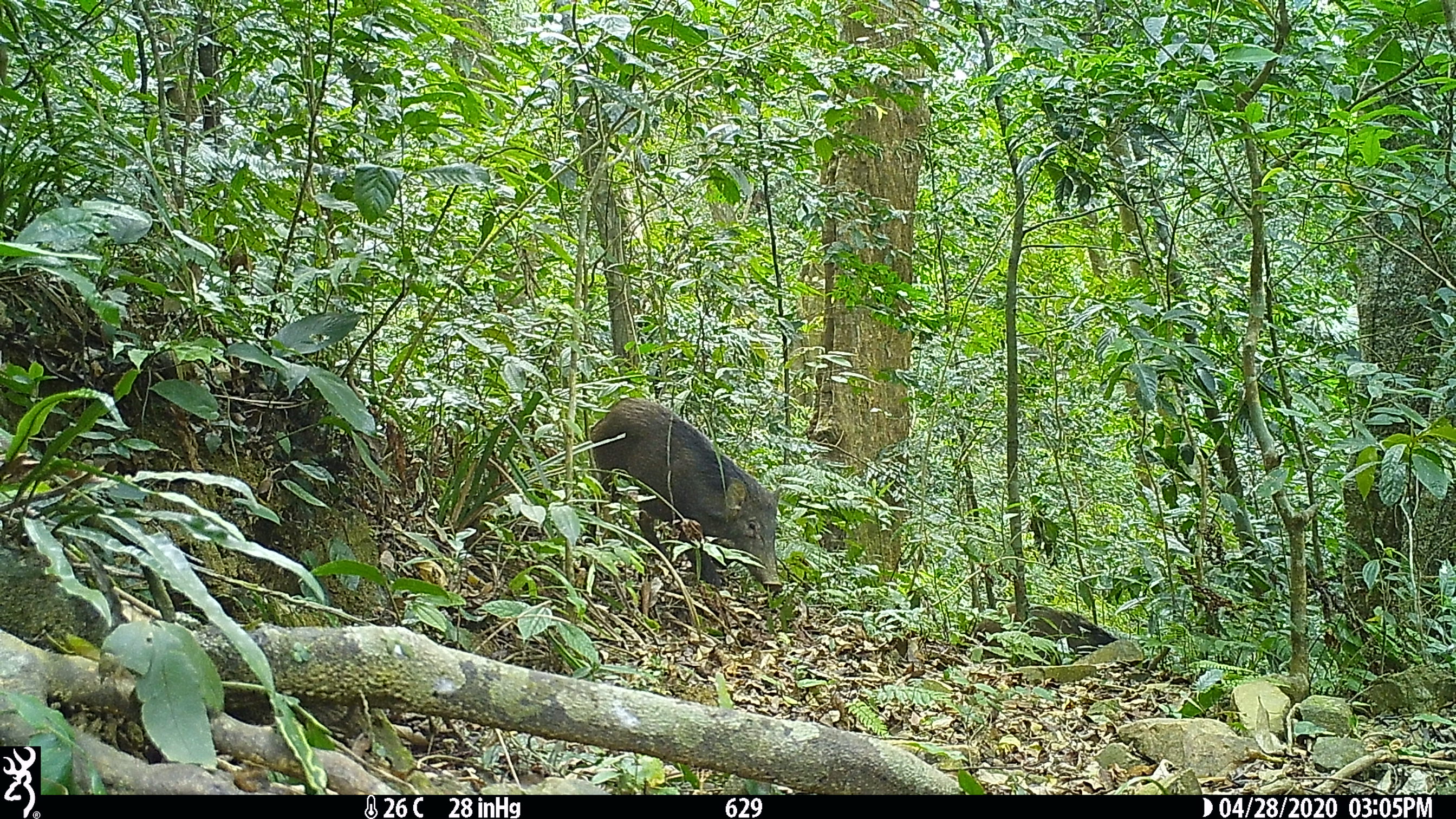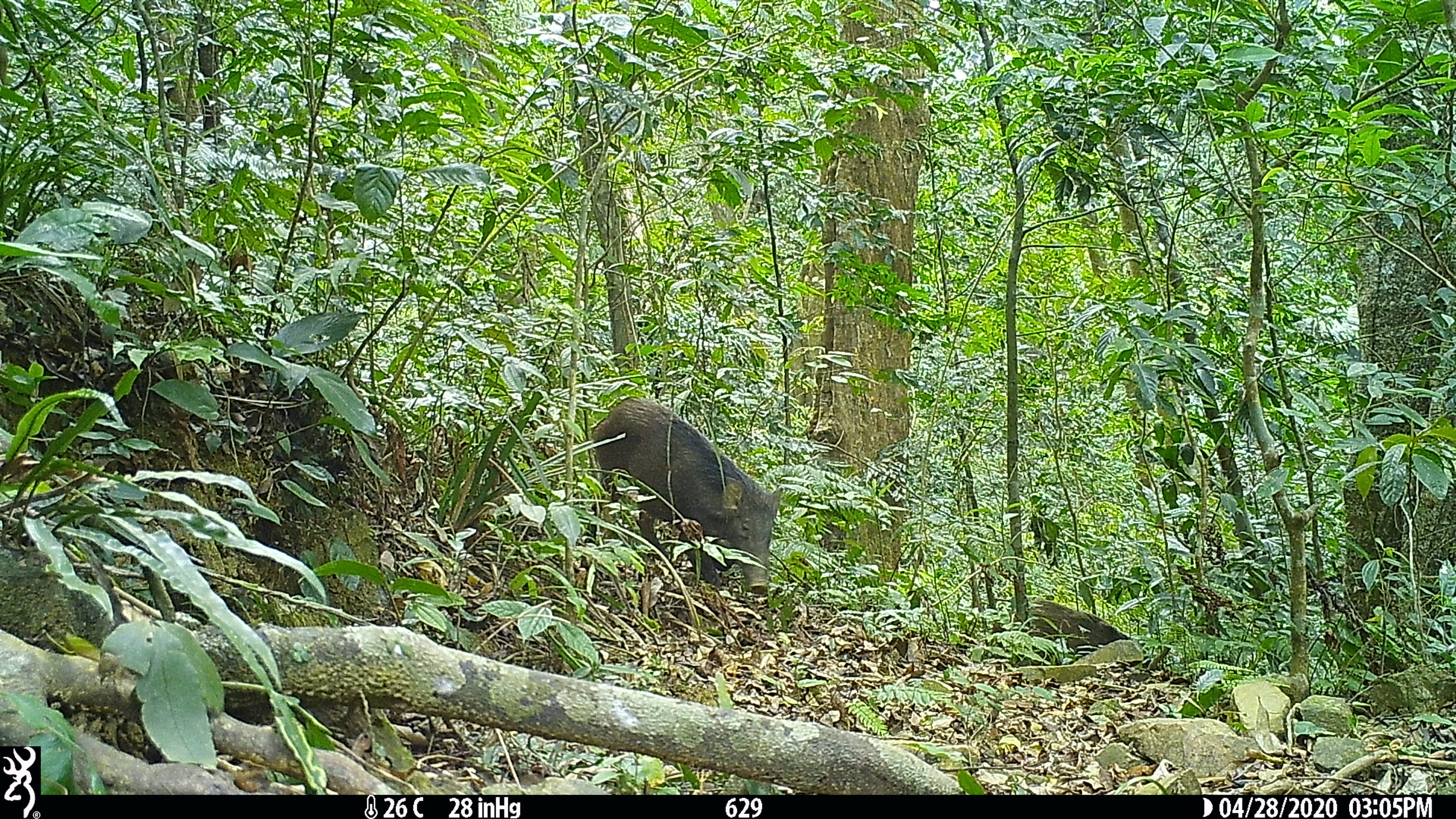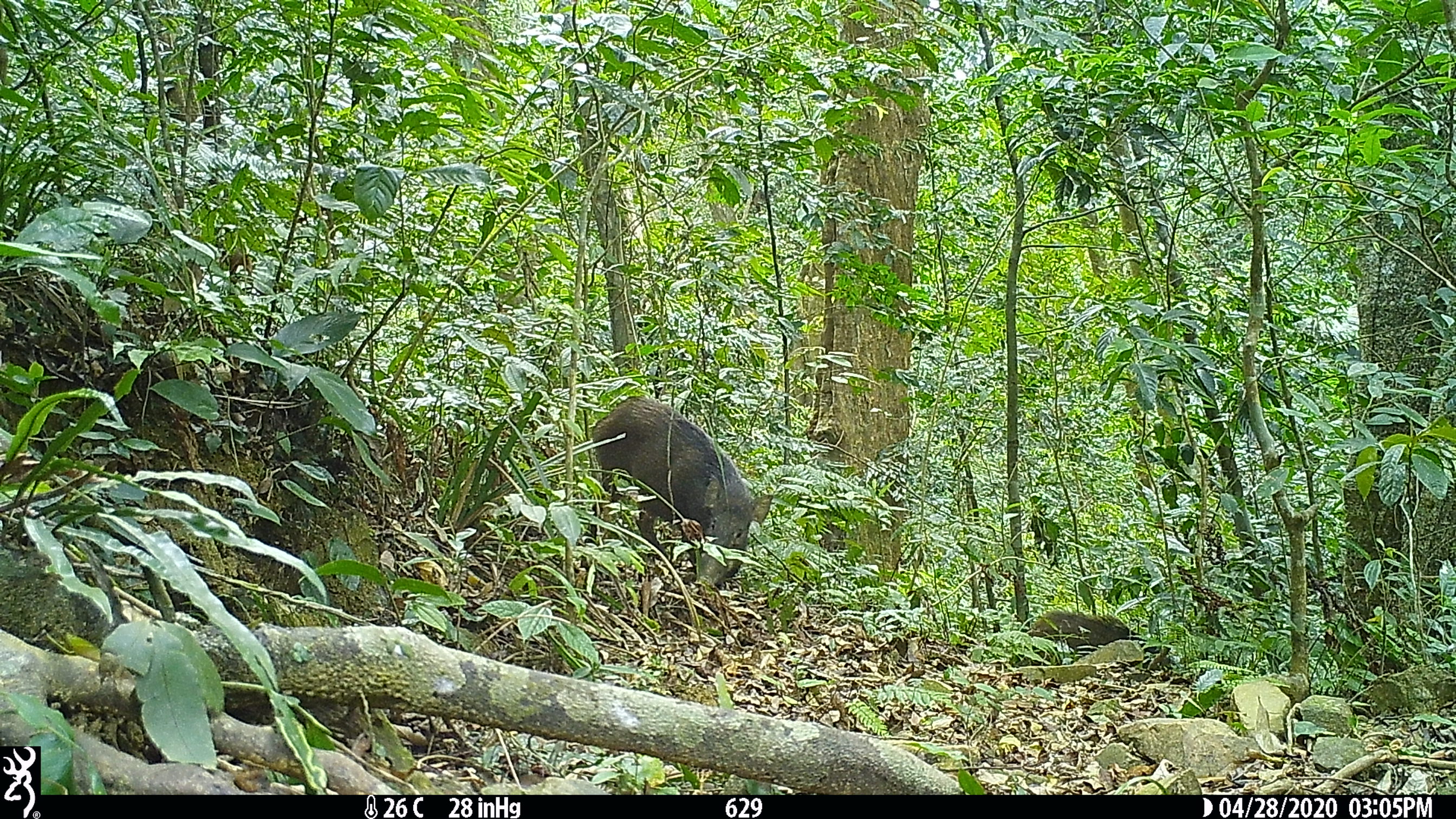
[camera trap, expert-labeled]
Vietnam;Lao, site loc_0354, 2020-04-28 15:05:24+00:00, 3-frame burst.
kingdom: Animalia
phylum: Chordata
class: Mammalia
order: Artiodactyla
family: Suidae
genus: Sus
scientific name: Sus scrofa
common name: eurasian wild pig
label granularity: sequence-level